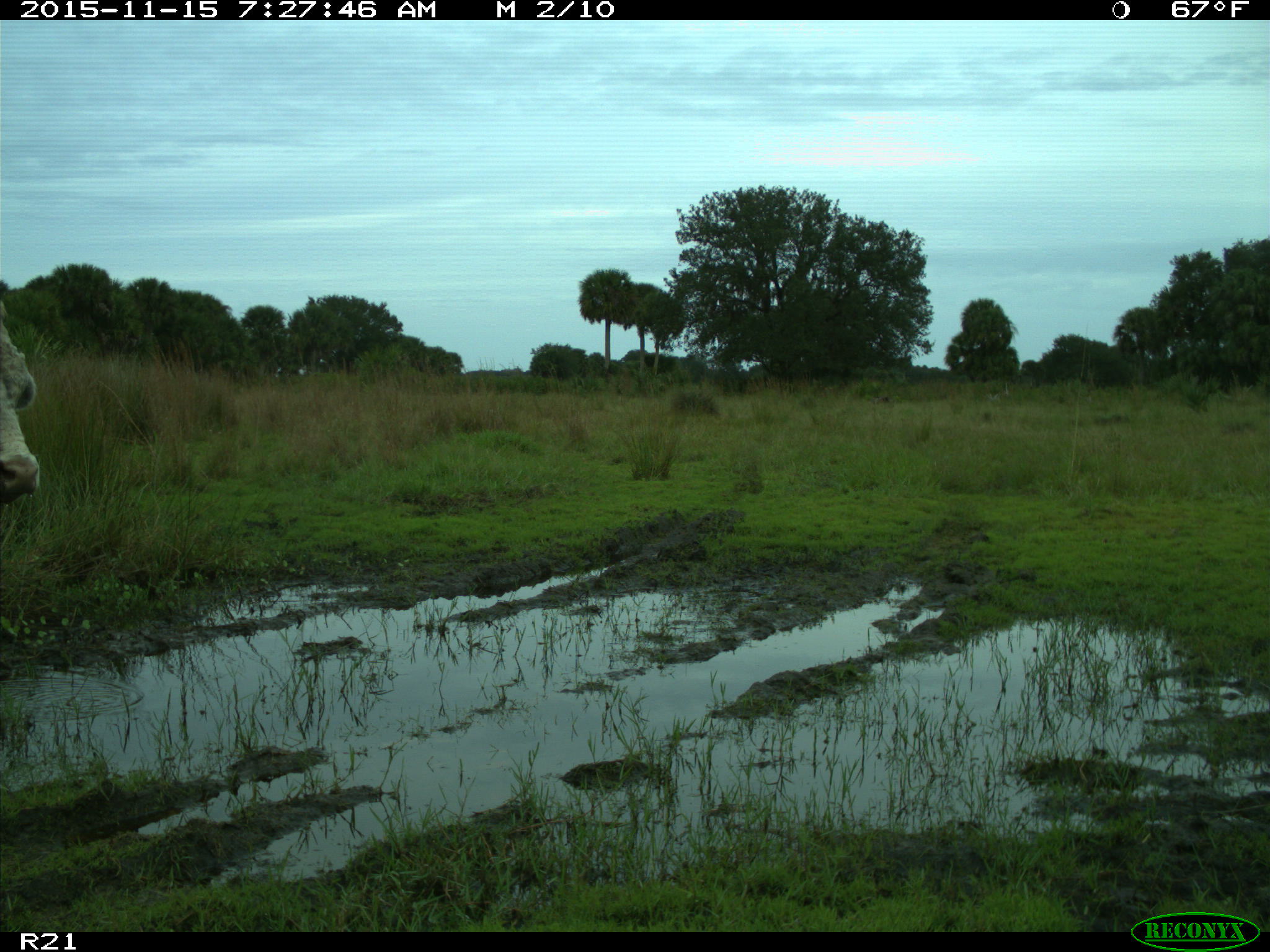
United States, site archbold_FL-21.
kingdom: Animalia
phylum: Chordata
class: Mammalia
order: Artiodactyla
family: Bovidae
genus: Bos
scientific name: Bos taurus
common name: domestic cow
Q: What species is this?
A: Bos taurus (domestic cow).